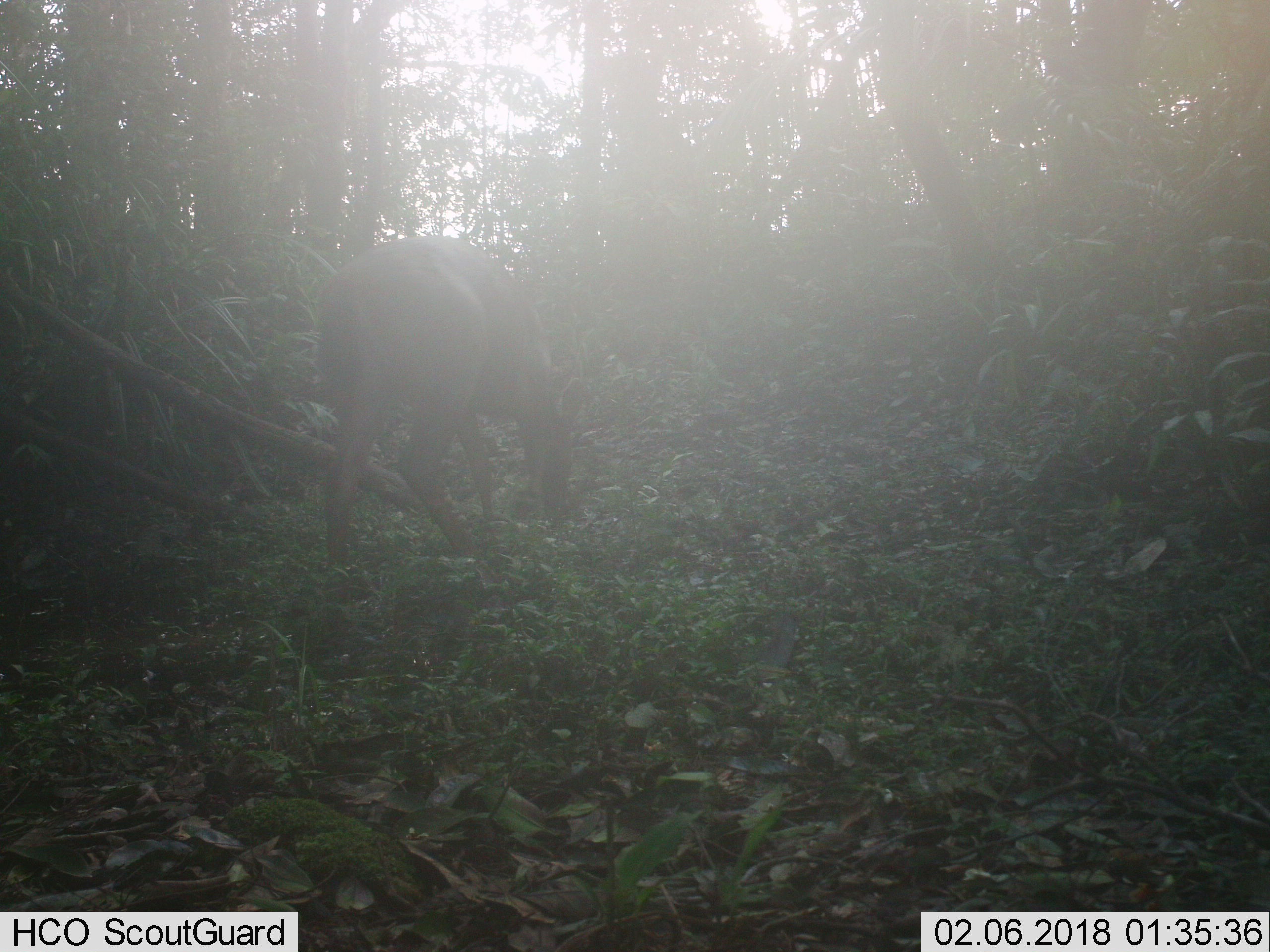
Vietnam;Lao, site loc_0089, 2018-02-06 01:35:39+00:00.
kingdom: Animalia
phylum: Chordata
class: Mammalia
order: Artiodactyla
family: Cervidae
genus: Rusa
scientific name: Rusa unicolor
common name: sambar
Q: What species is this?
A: Sambar (Rusa unicolor).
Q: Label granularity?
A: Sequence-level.